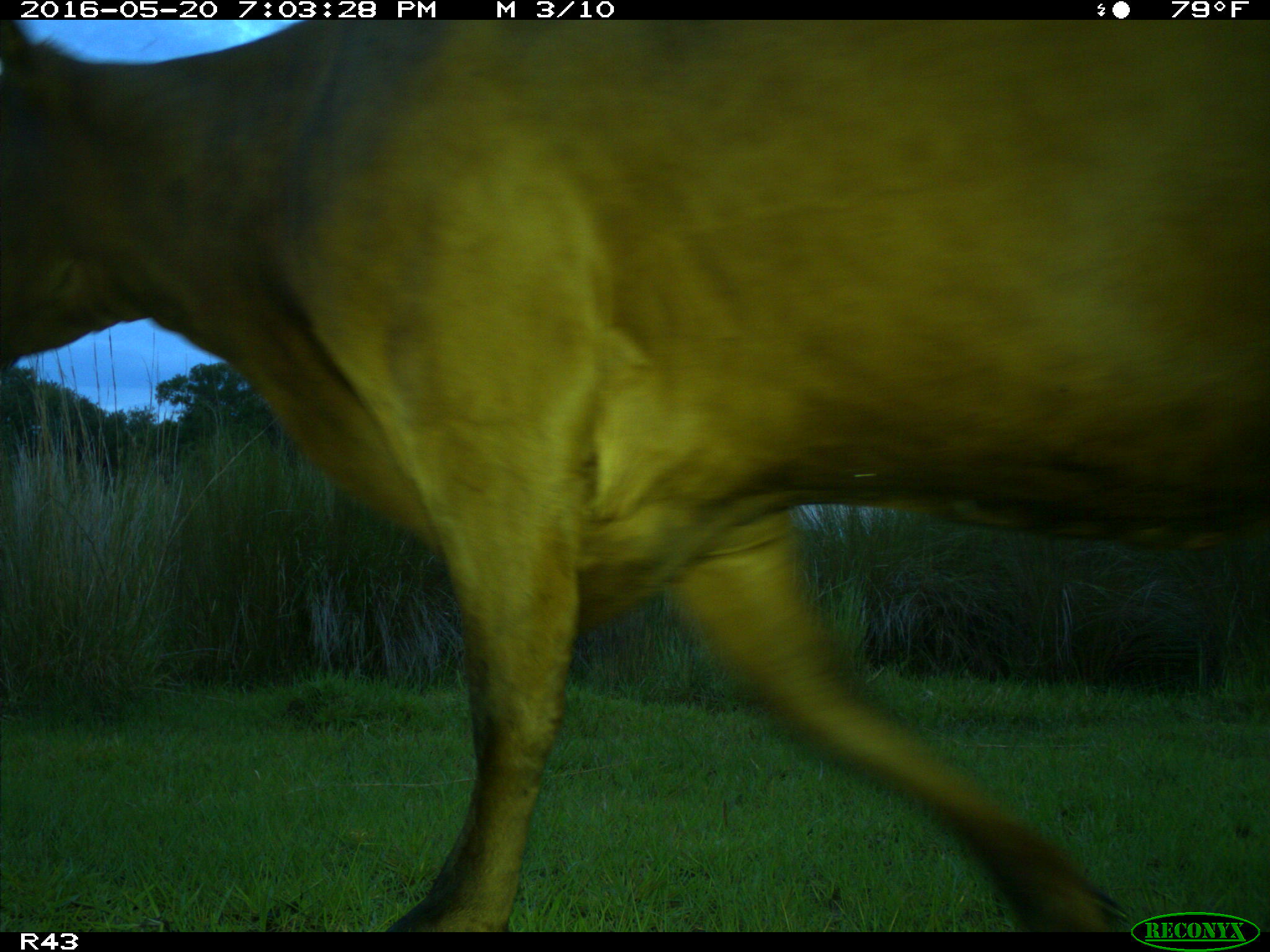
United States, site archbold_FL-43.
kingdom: Animalia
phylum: Chordata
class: Mammalia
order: Artiodactyla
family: Bovidae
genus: Bos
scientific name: Bos taurus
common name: domestic cow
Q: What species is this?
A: Bos taurus (domestic cow).